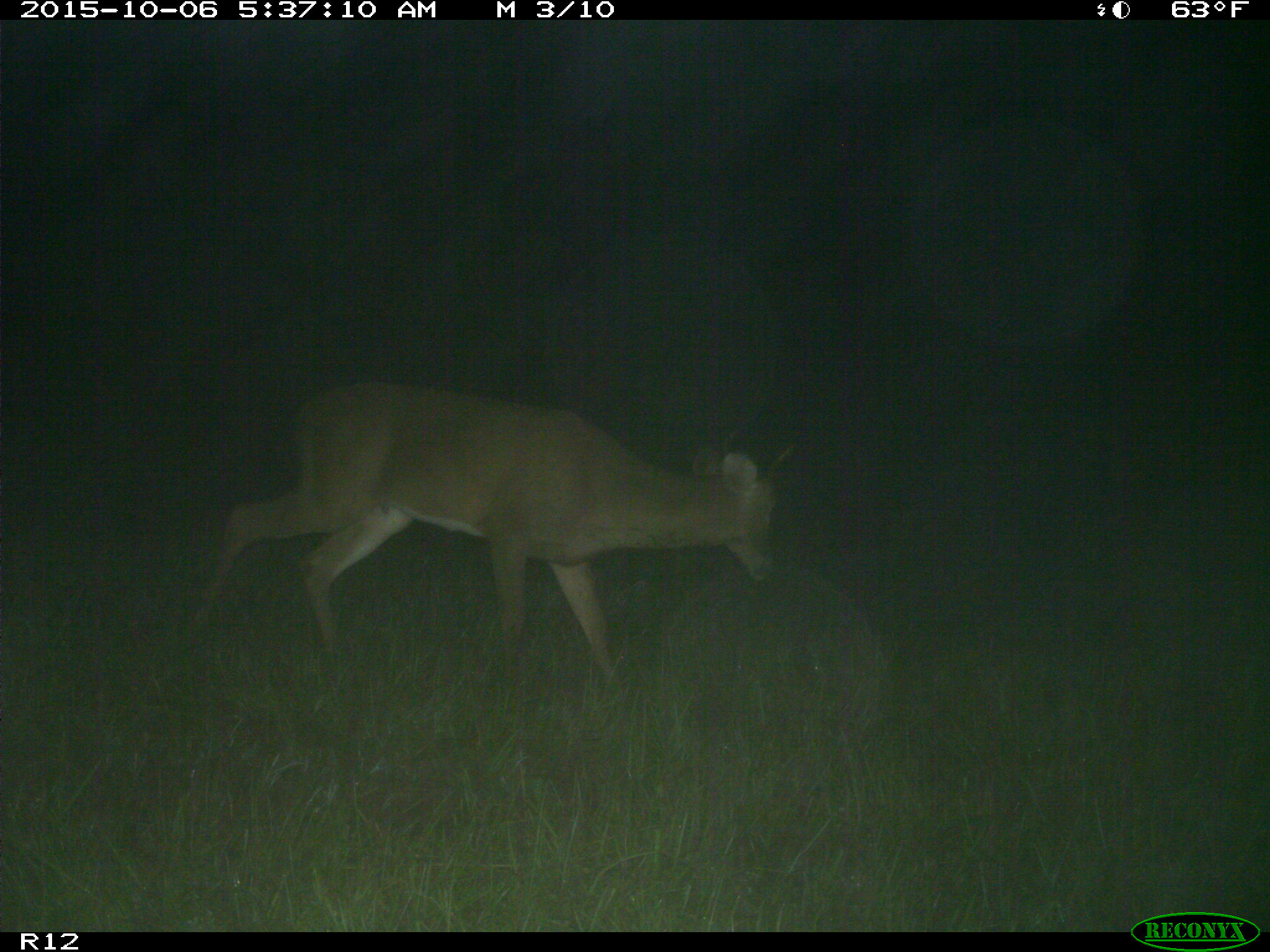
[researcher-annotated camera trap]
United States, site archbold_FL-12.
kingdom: Animalia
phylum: Chordata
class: Mammalia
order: Artiodactyla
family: Cervidae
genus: Odocoileus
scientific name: Odocoileus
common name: deer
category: unidentified deer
Unidentified deer (deer) (Odocoileus).